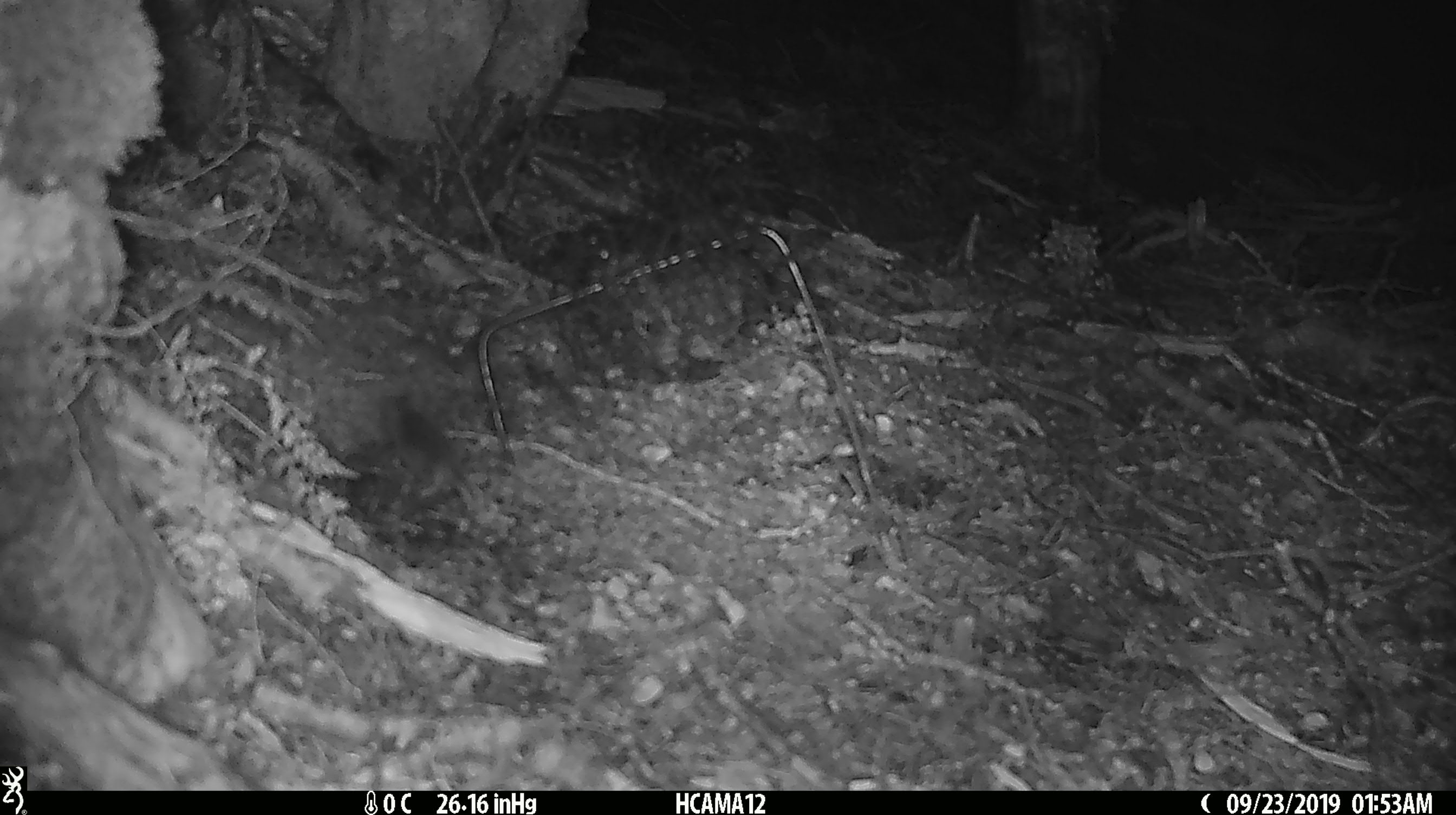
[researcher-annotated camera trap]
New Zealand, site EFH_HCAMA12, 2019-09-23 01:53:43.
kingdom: Animalia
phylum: Chordata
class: Mammalia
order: Rodentia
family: Muridae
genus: Mus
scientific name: Mus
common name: mouse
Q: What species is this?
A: Mouse (Mus).